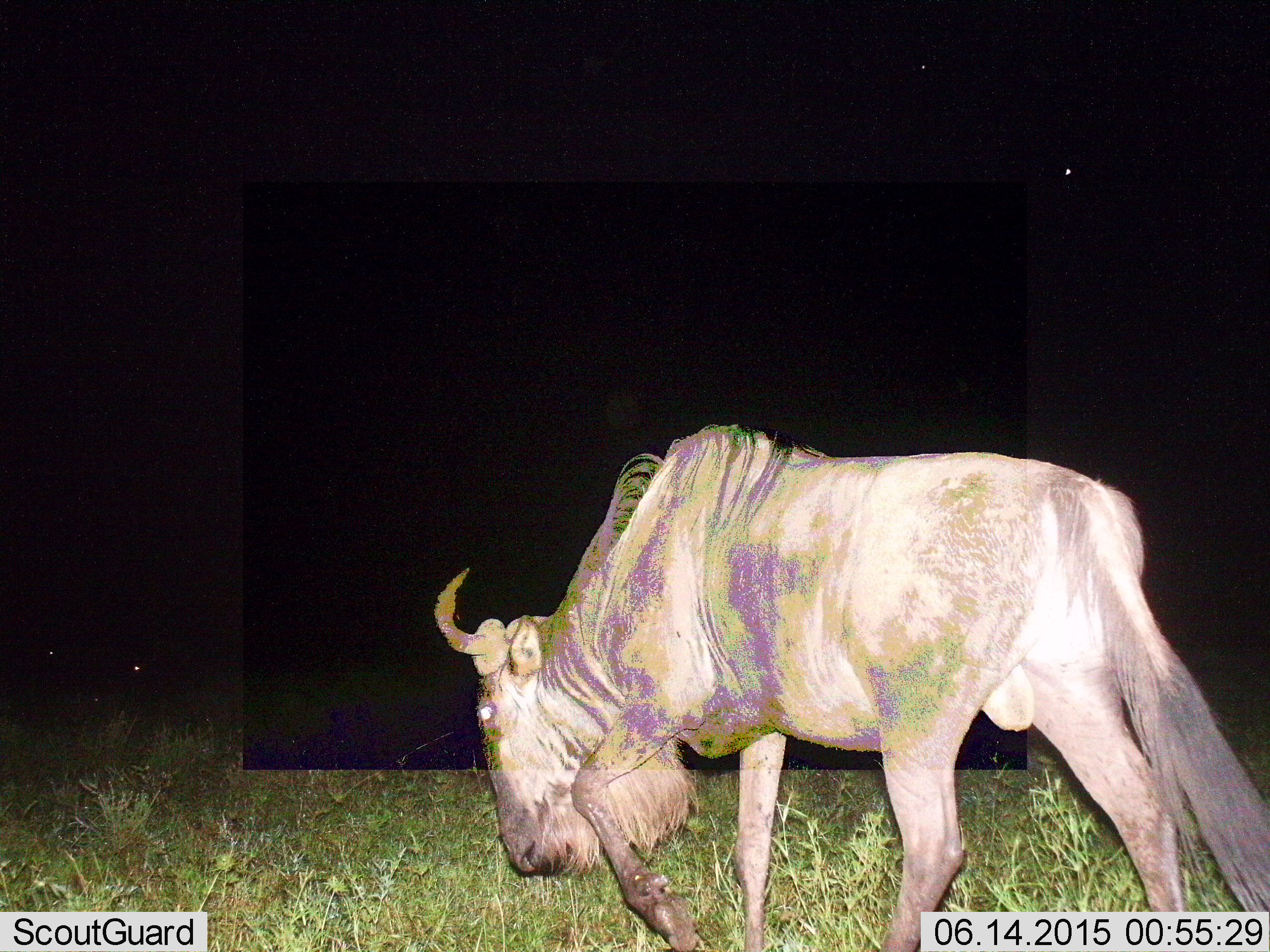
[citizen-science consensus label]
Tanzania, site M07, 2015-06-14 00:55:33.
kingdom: Animalia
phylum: Chordata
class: Mammalia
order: Artiodactyla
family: Bovidae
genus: Connochaetes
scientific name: Connochaetes taurinus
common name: blue wildebeest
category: wildebeest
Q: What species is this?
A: Wildebeest (blue wildebeest) (Connochaetes taurinus).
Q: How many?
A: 1.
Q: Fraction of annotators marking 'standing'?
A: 0%.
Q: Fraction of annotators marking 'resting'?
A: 0%.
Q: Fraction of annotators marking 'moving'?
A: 80%.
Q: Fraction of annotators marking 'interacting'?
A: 0%.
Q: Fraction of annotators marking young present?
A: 0%.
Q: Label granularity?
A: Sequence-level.